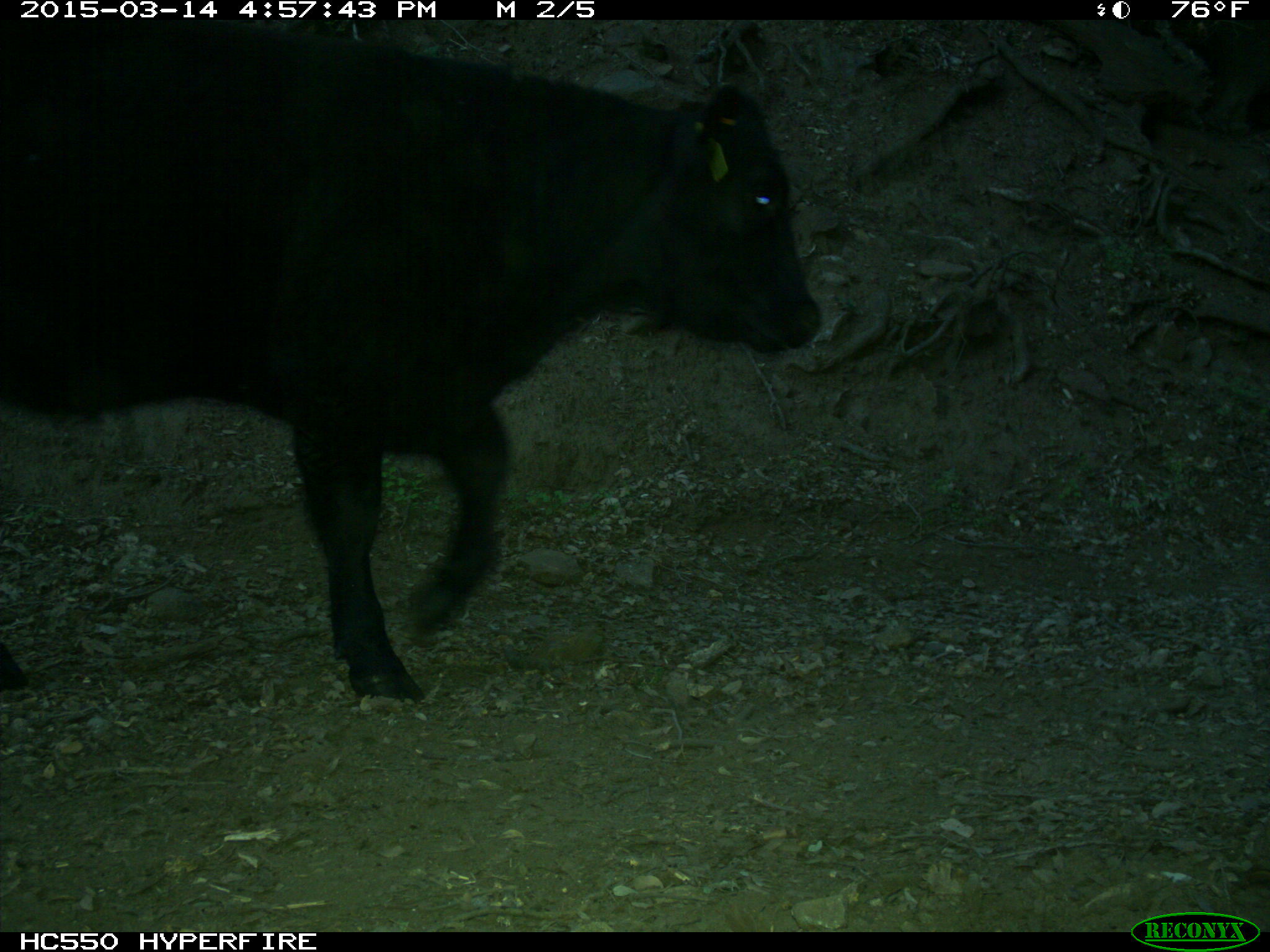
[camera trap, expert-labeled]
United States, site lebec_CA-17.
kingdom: Animalia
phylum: Chordata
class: Mammalia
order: Artiodactyla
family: Bovidae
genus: Bos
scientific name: Bos taurus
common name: domestic cow